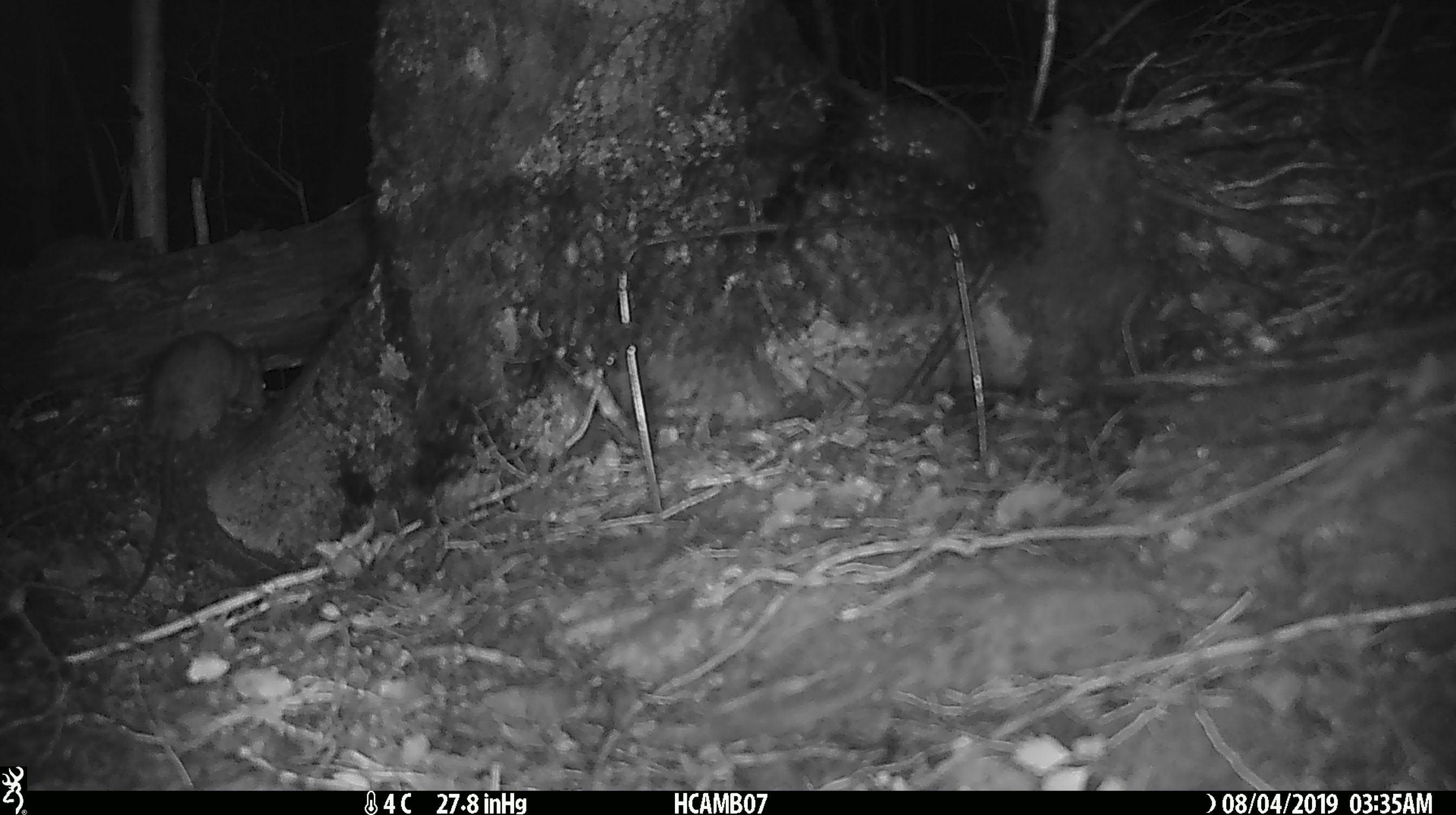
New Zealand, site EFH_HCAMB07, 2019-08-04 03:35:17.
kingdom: Animalia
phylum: Chordata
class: Mammalia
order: Rodentia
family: Muridae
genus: Rattus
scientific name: Rattus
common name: rat